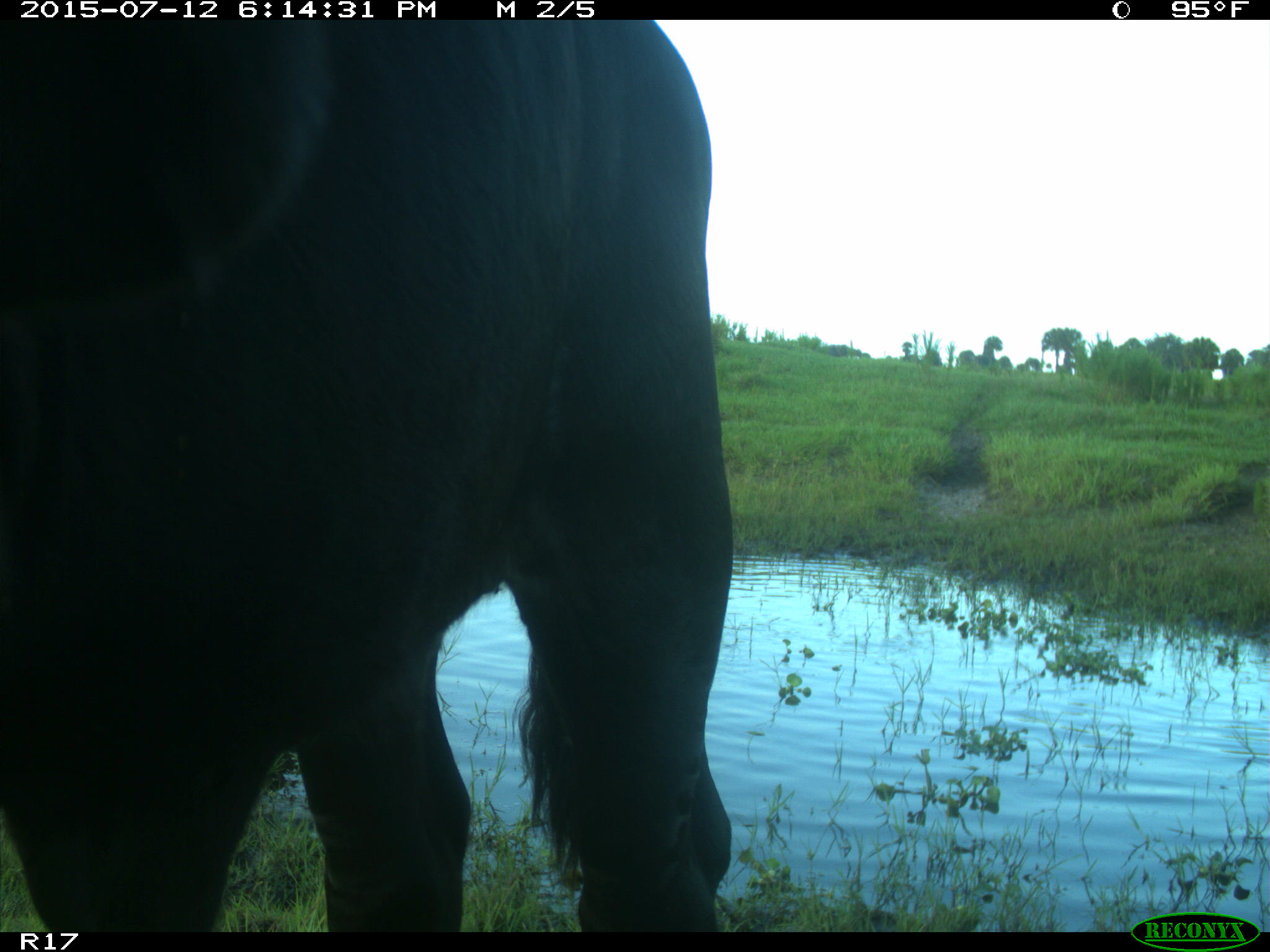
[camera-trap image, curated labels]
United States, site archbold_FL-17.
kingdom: Animalia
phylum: Chordata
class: Mammalia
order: Artiodactyla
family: Bovidae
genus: Bos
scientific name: Bos taurus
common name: domestic cow